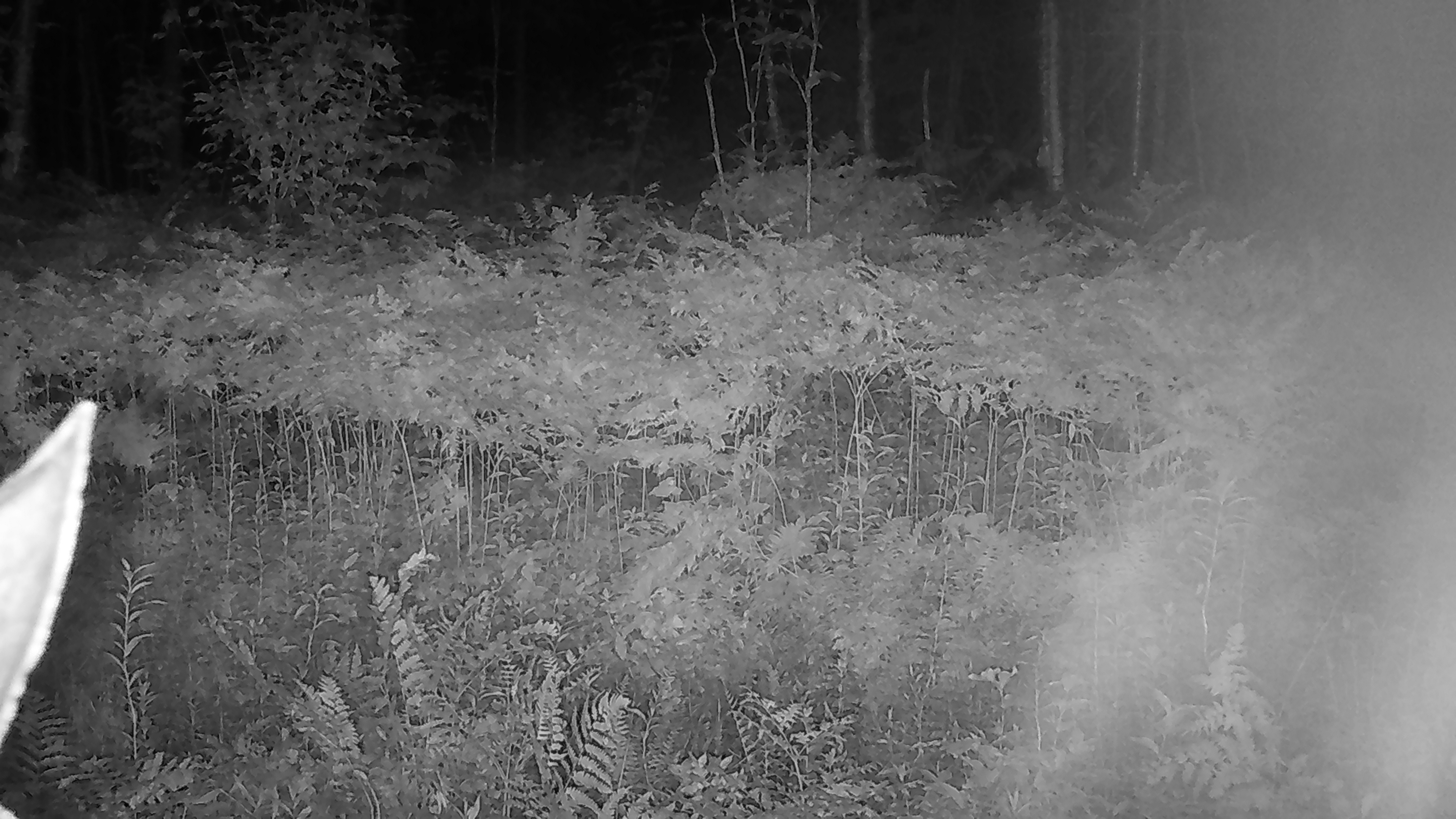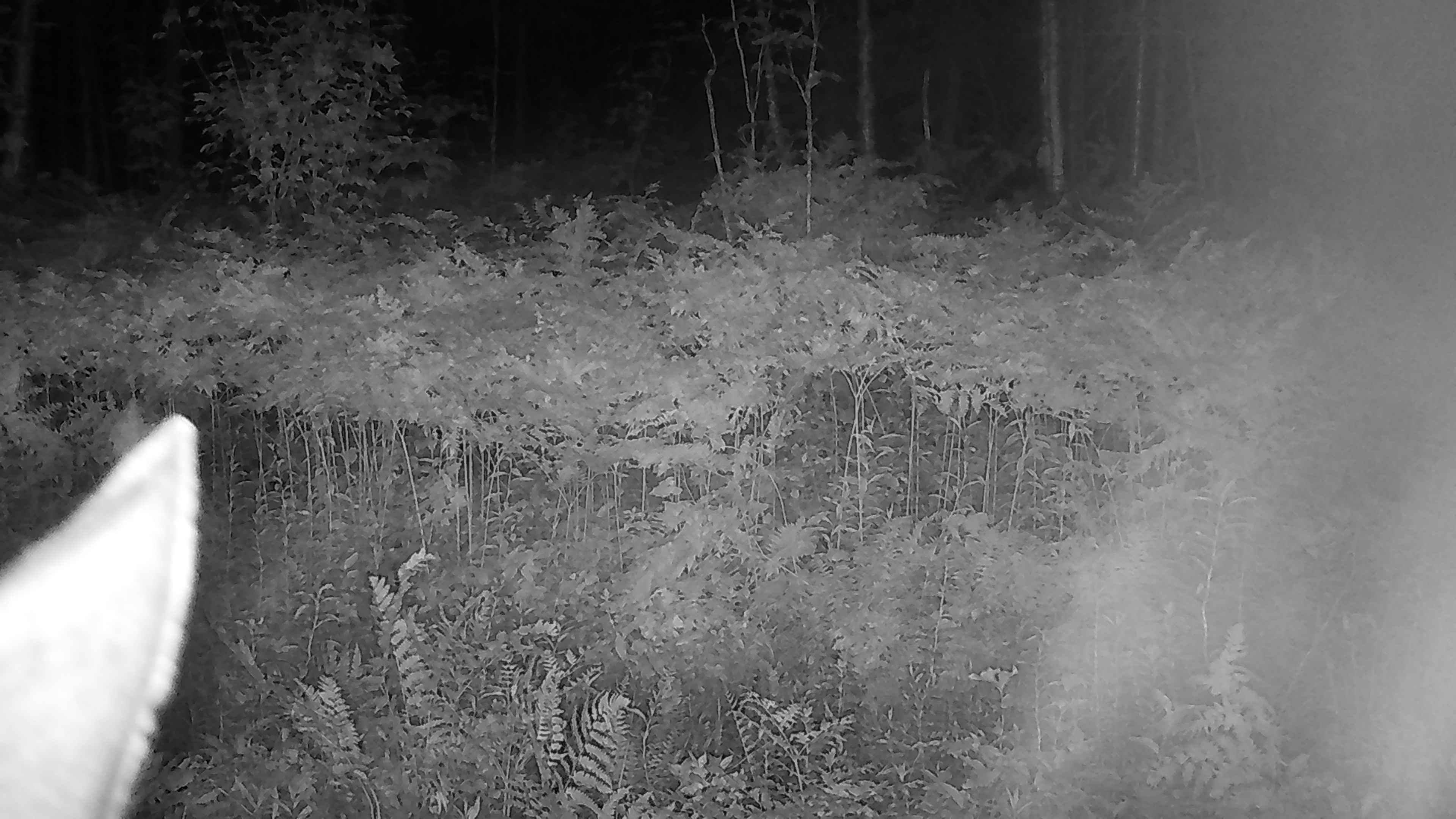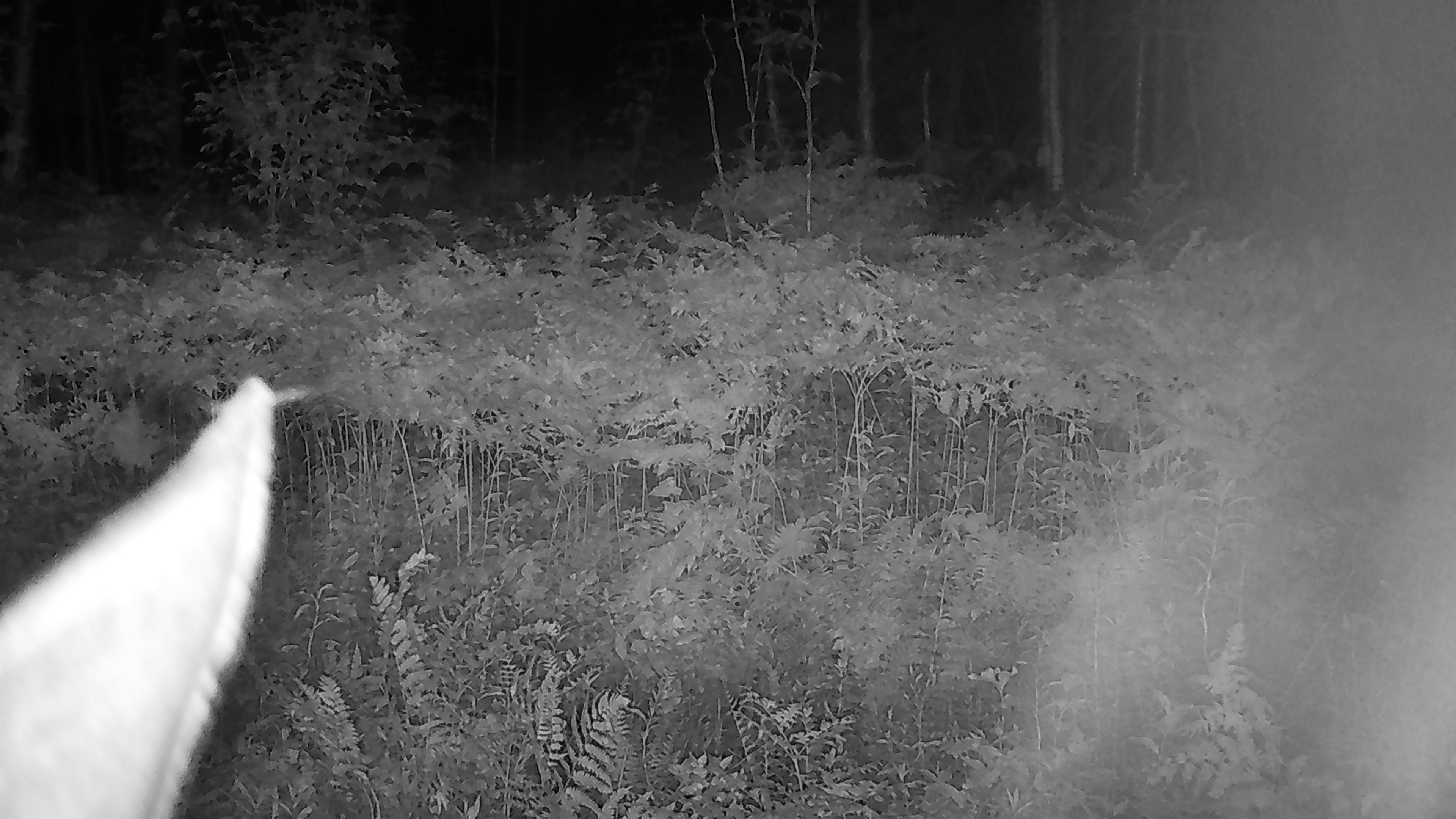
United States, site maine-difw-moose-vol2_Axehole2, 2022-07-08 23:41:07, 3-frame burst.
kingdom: Animalia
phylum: Chordata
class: Mammalia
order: Artiodactyla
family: Cervidae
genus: Alces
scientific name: Alces alces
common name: moose